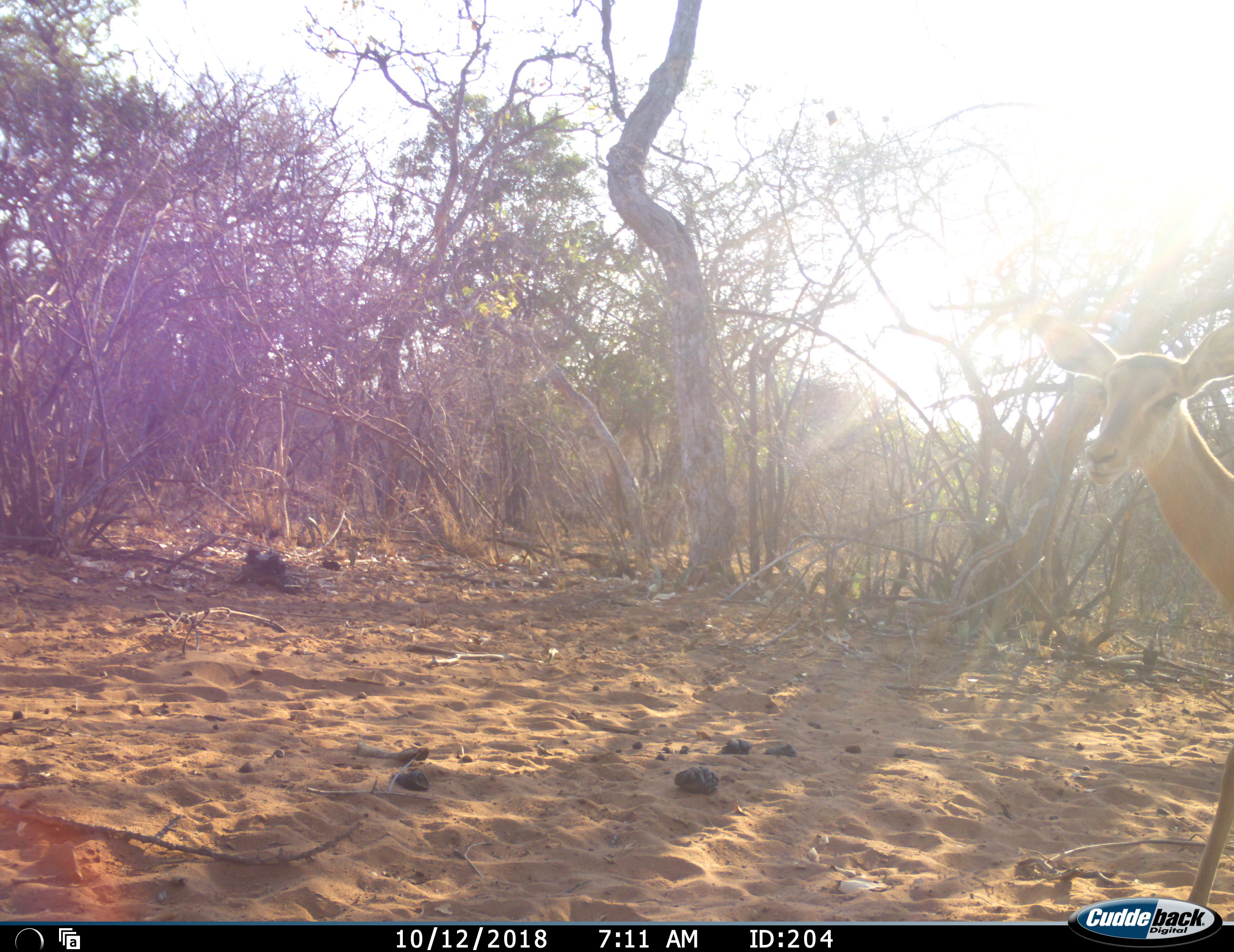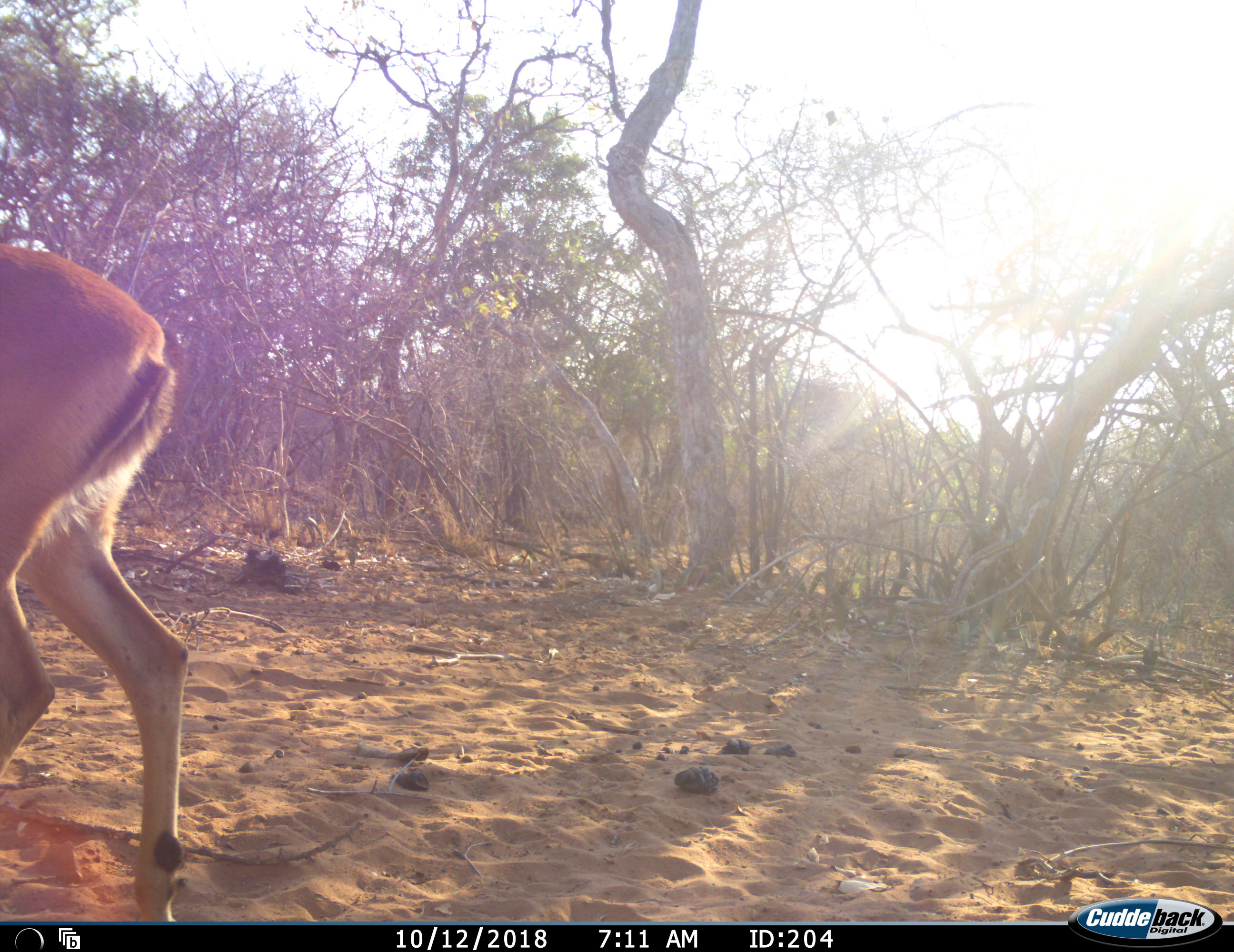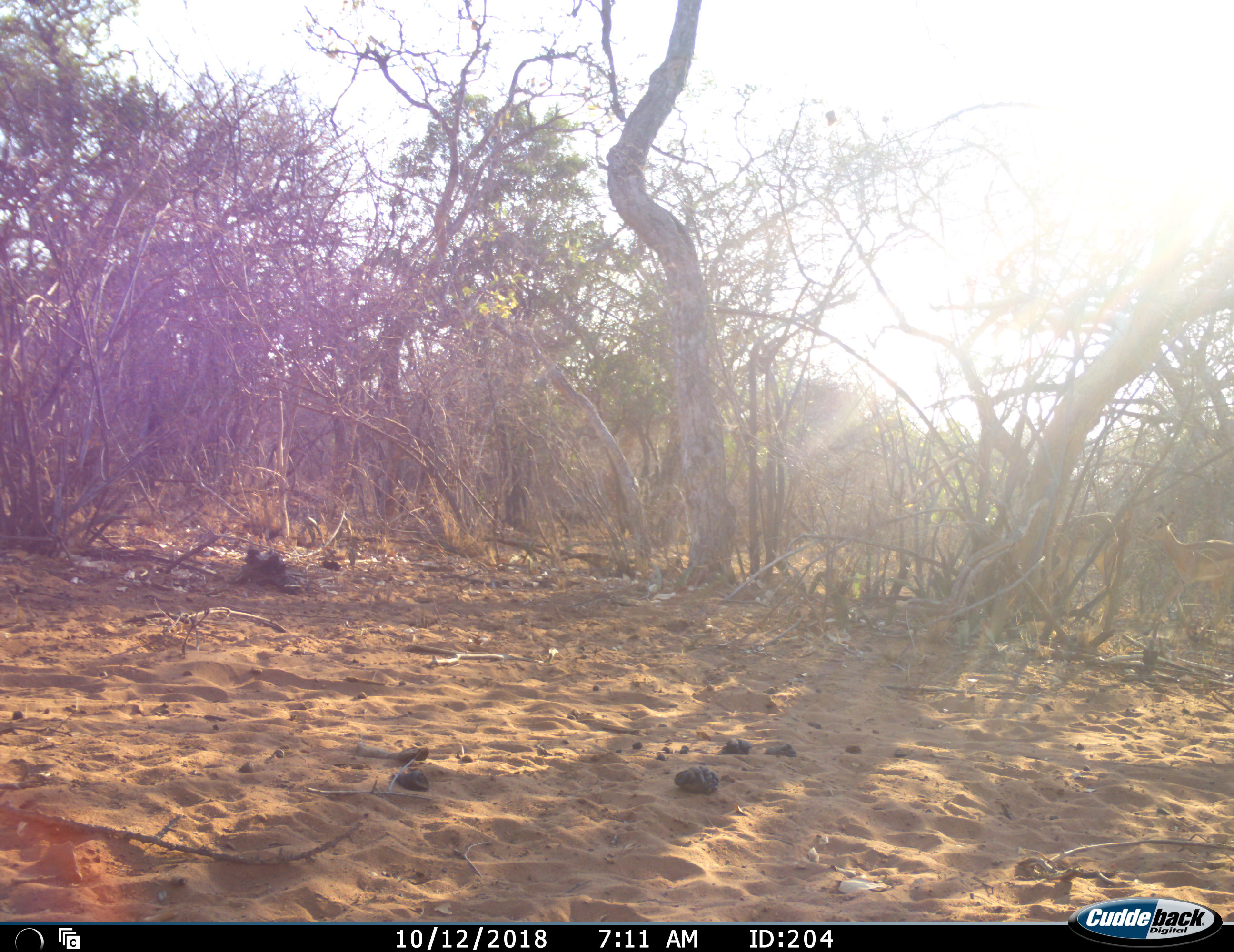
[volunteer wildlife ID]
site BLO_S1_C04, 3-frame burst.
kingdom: Animalia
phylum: Chordata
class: Mammalia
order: Artiodactyla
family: Bovidae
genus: Aepyceros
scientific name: Aepyceros melampus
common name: impala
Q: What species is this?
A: Impala (Aepyceros melampus).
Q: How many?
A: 3.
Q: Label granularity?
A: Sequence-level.